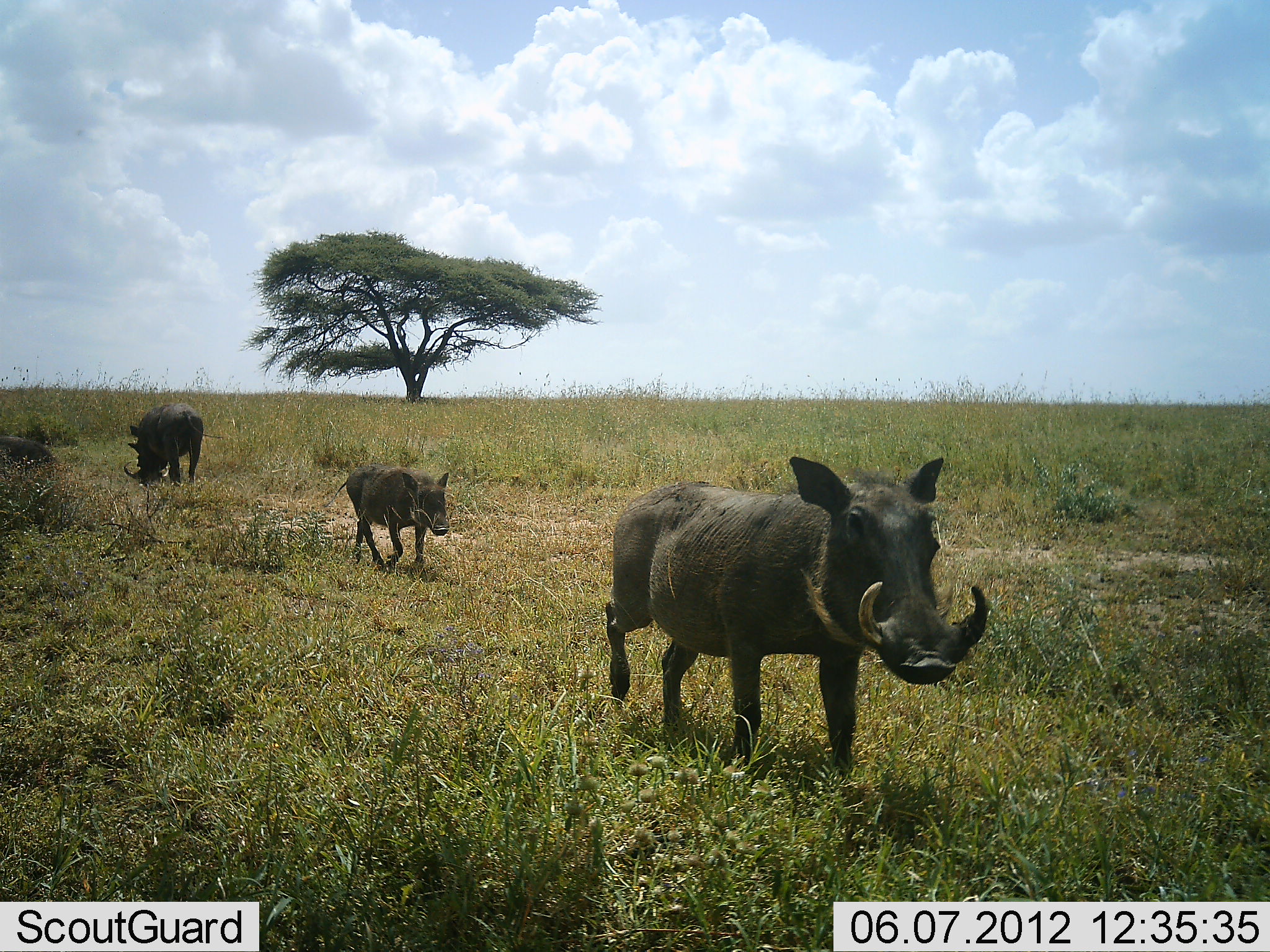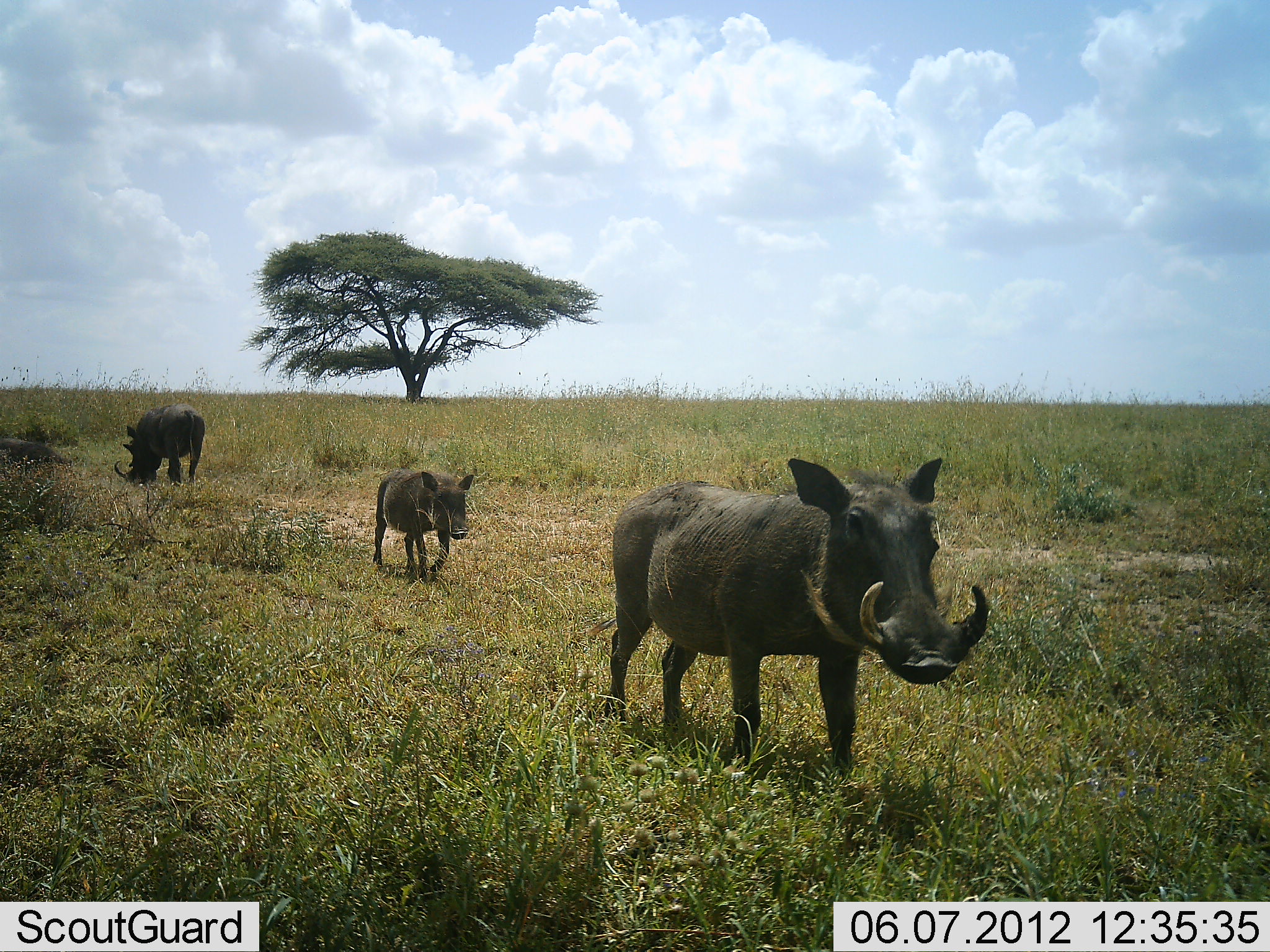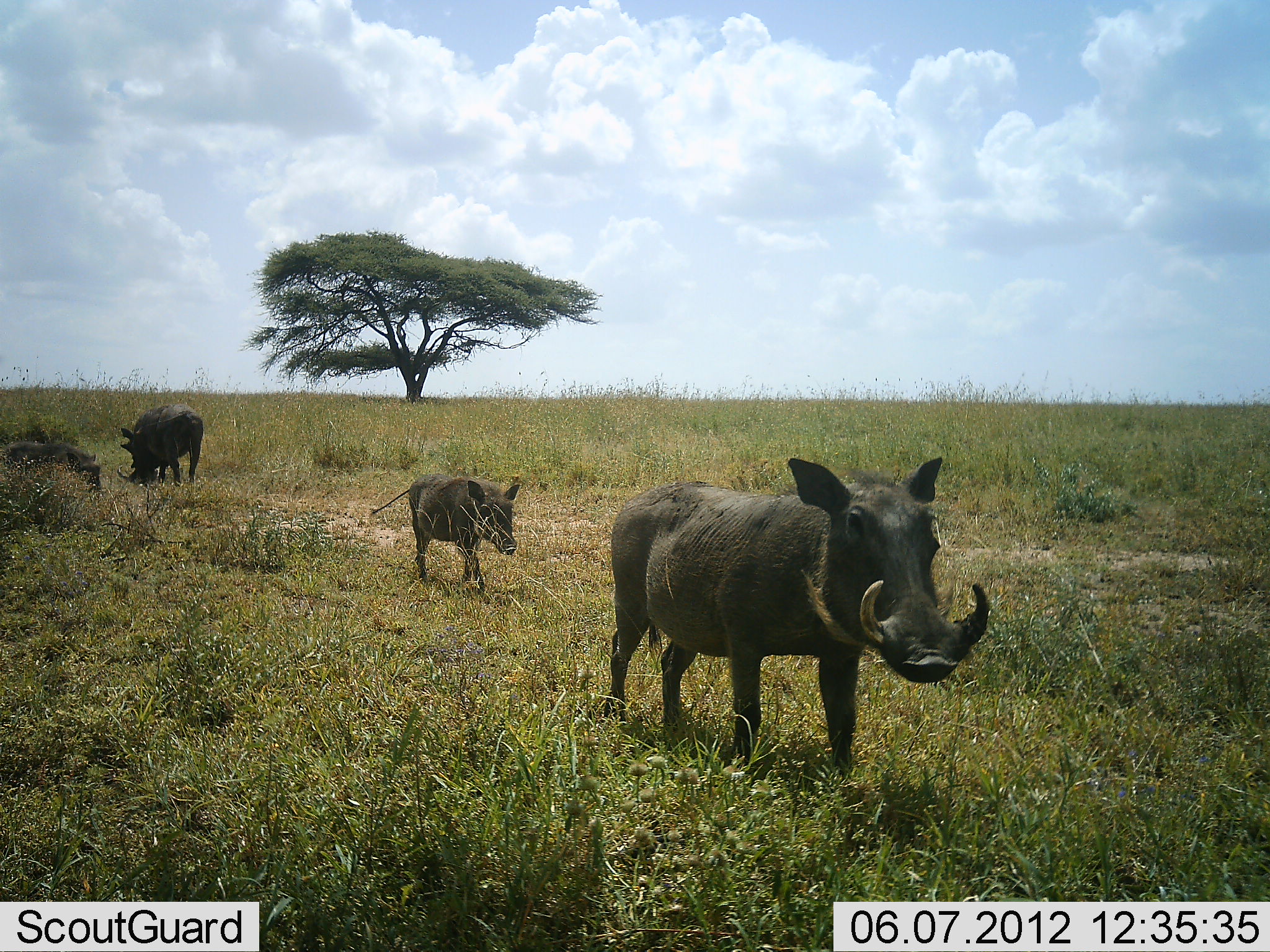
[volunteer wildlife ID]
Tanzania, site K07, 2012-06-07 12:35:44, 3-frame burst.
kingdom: Animalia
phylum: Chordata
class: Mammalia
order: Artiodactyla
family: Suidae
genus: Phacochoerus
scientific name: Phacochoerus africanus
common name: warthog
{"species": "warthog (Phacochoerus africanus)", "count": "4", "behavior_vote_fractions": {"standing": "30%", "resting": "0%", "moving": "90%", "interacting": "0%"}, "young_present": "70%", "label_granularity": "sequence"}